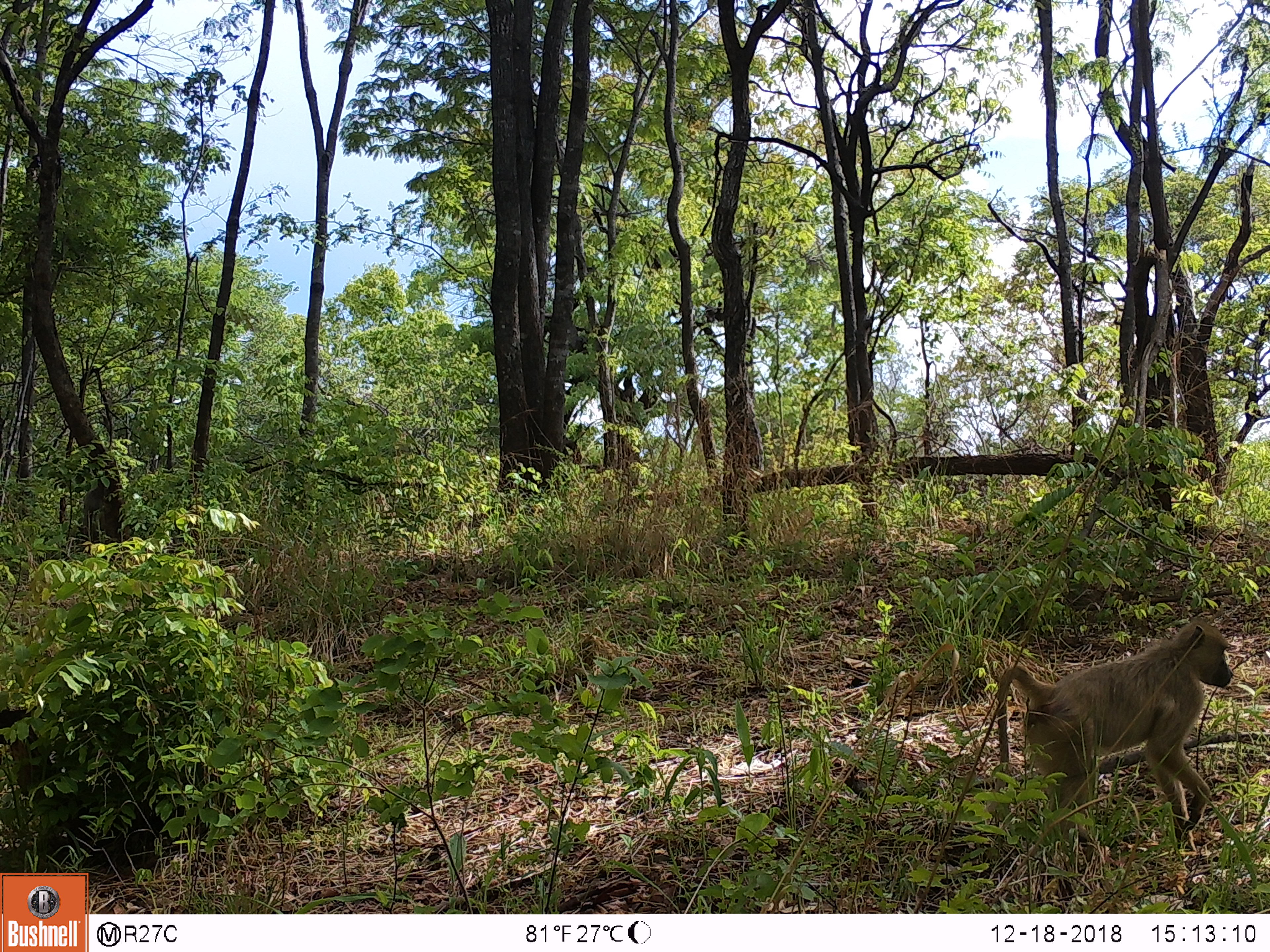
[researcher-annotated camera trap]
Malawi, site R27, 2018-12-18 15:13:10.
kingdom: Animalia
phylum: Chordata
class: Mammalia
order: Primates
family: Cercopithecidae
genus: Papio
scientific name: Papio cynocephalus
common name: yellow baboon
Yellow baboon (Papio cynocephalus), count 1.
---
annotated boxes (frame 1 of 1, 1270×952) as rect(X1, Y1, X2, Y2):
yellow baboon: rect(973, 623, 1249, 847)